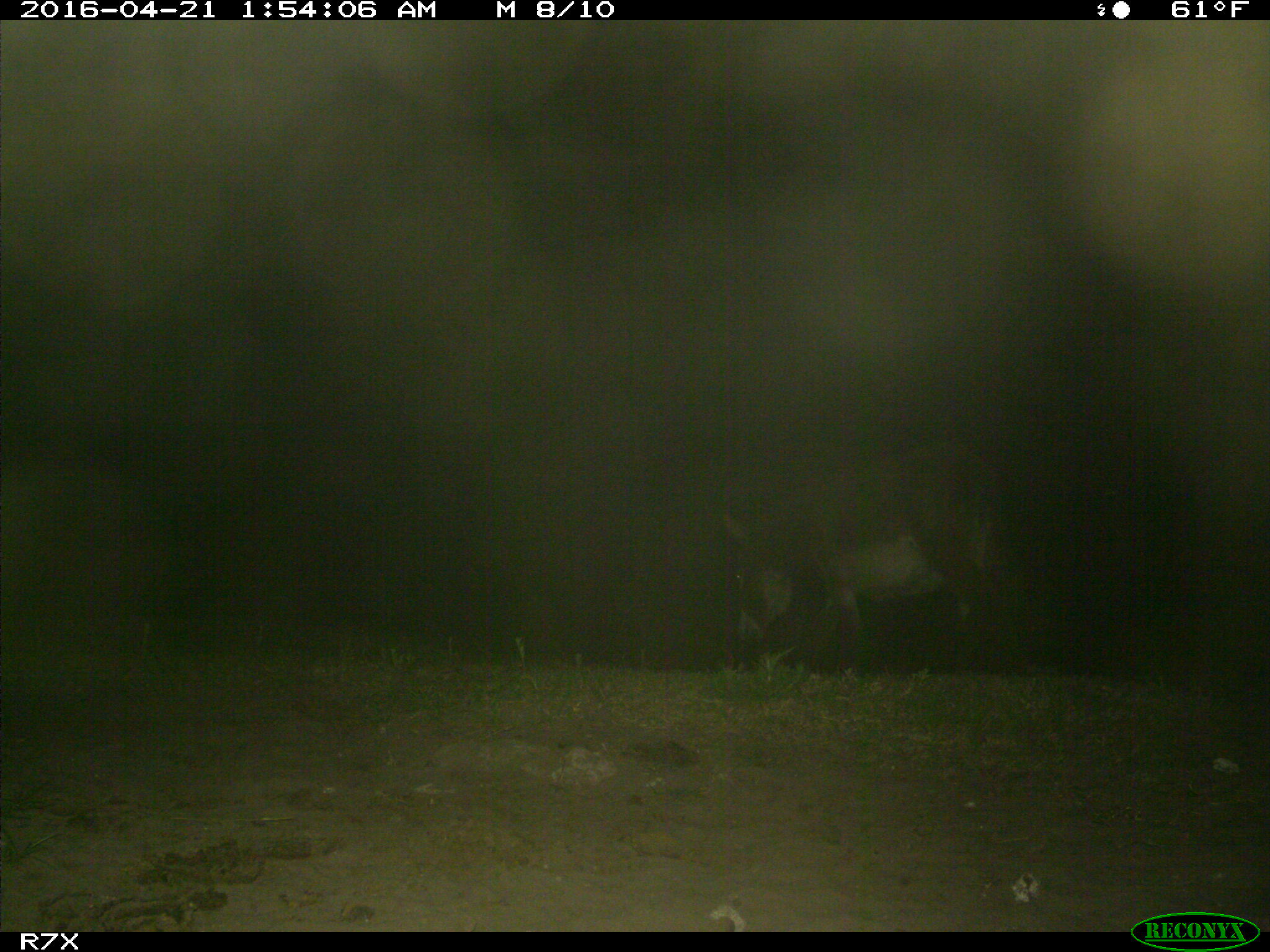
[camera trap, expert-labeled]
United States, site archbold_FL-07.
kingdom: Animalia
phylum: Chordata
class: Mammalia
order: Artiodactyla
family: Bovidae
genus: Bos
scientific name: Bos taurus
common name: domestic cow